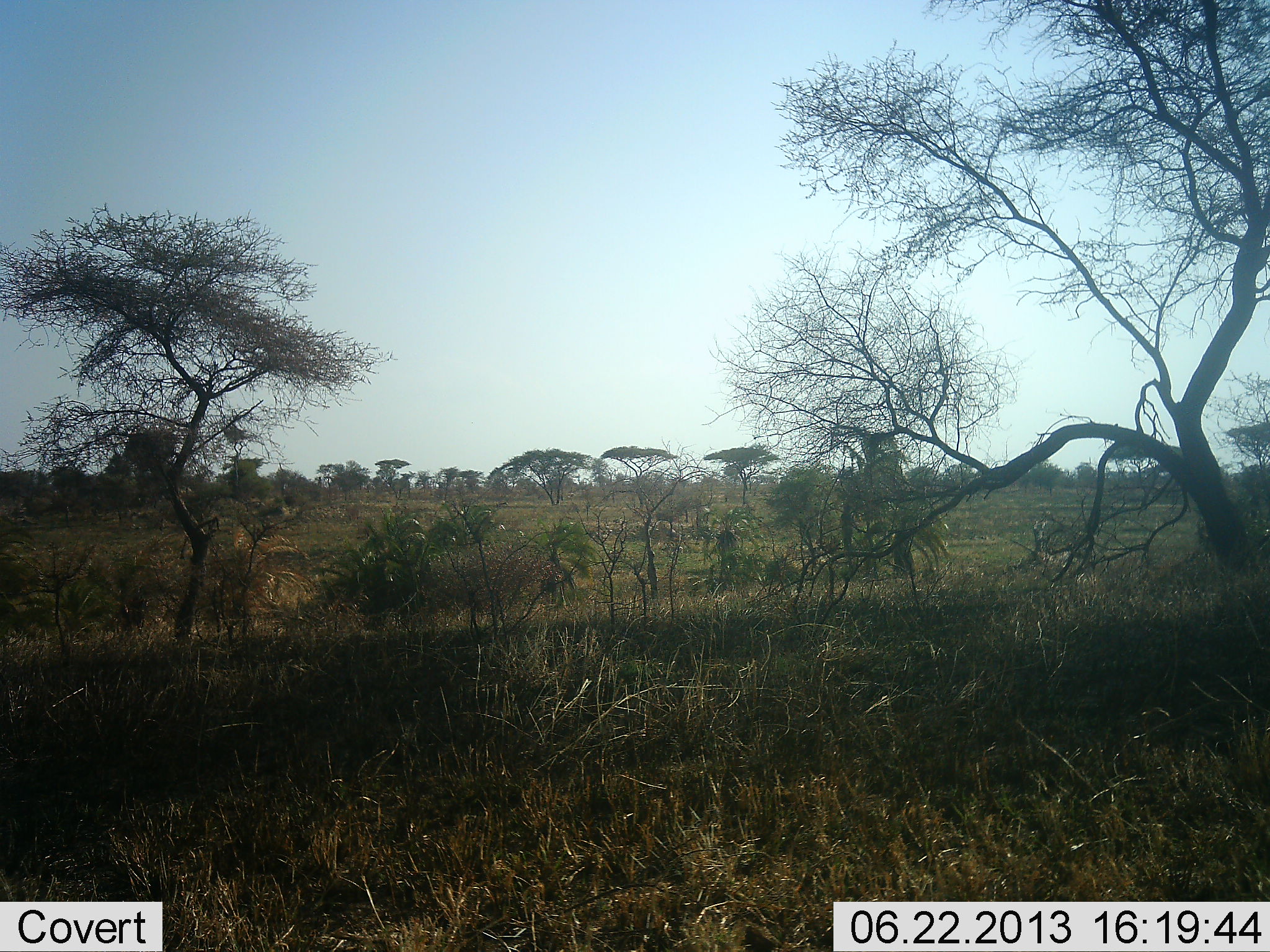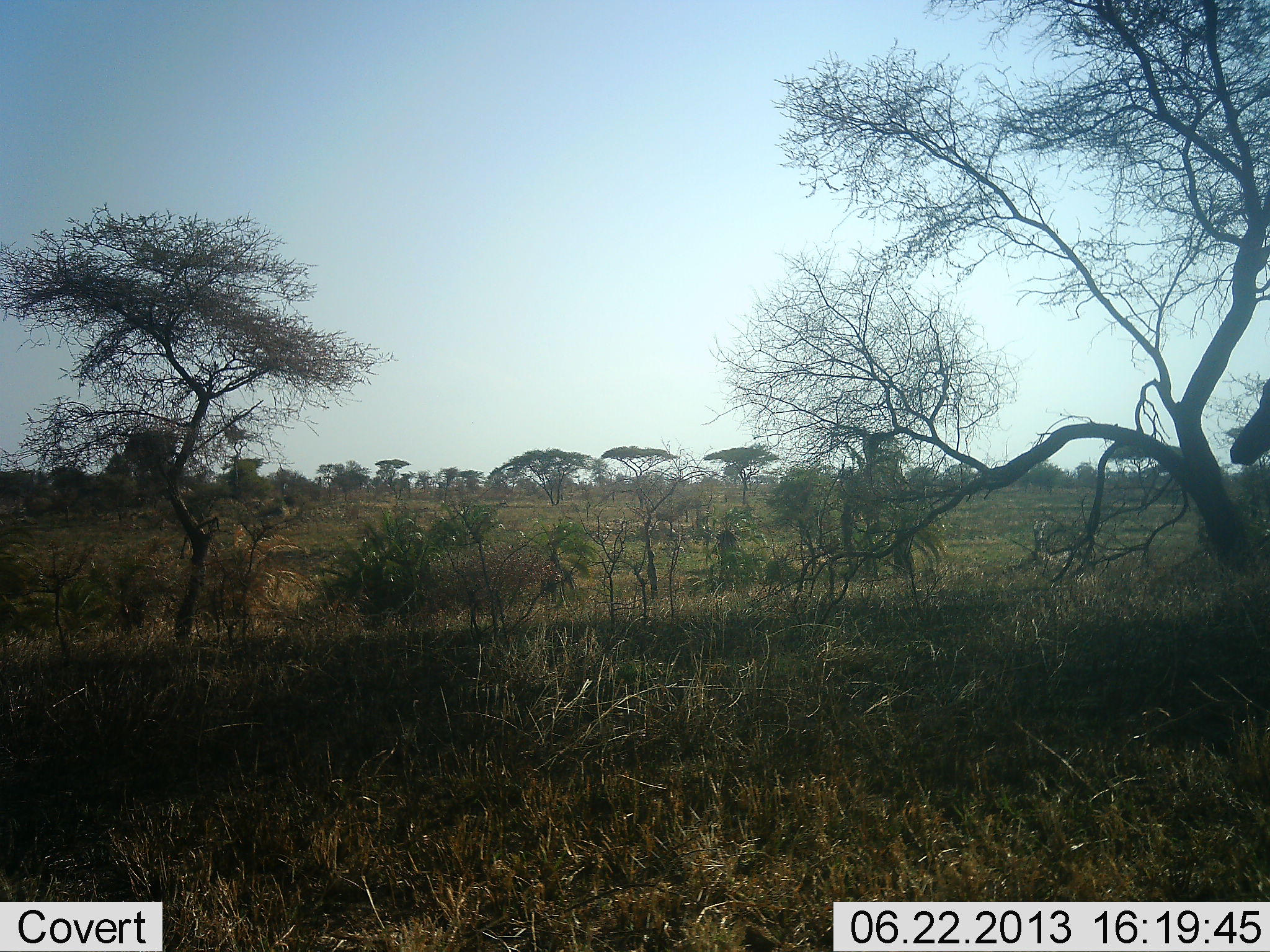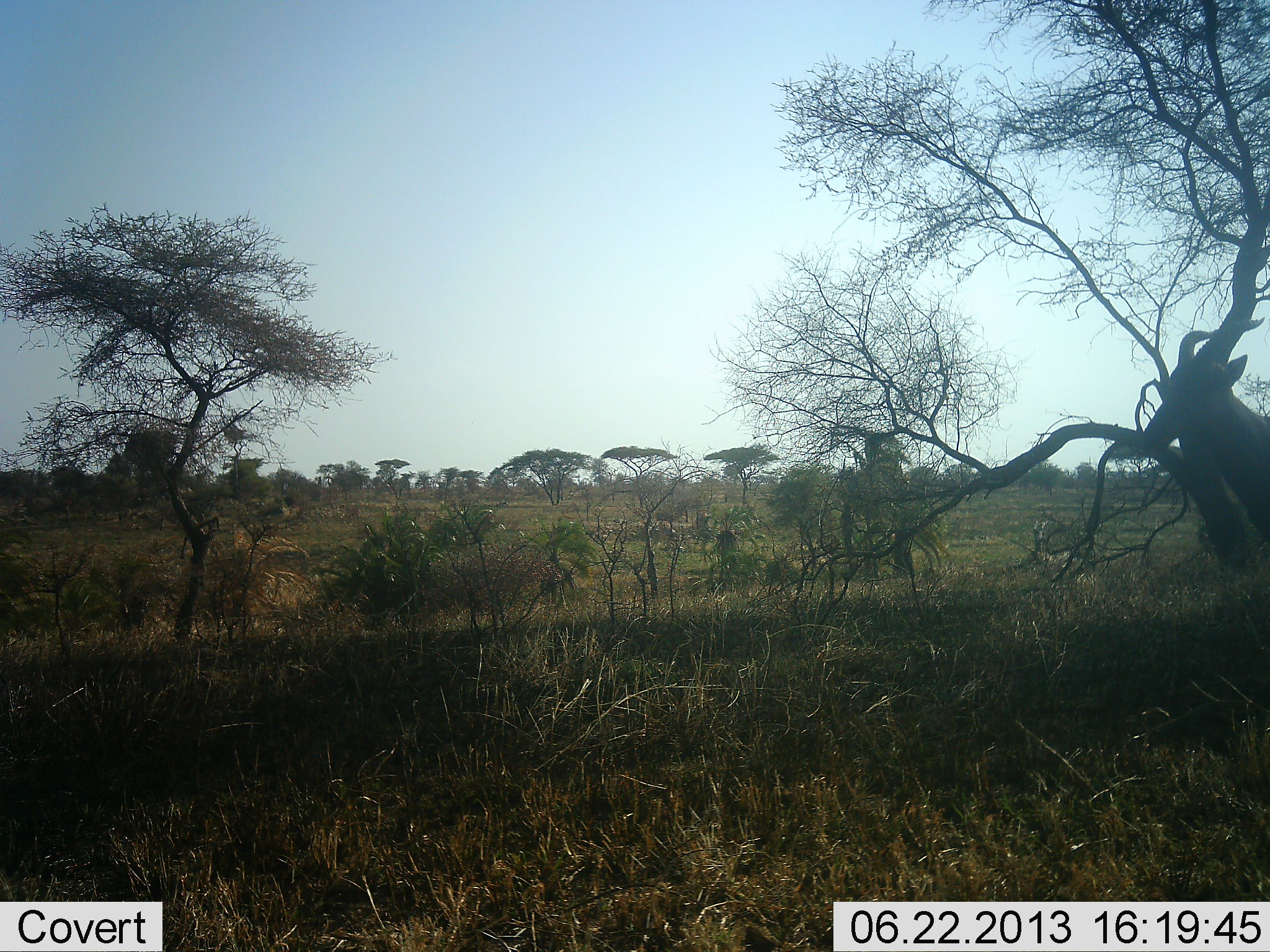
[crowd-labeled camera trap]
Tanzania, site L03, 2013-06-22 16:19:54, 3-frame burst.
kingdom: Animalia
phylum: Chordata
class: Mammalia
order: Artiodactyla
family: Bovidae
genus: Damaliscus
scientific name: Damaliscus lunatus jimela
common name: topi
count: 1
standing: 0%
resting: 0%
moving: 100%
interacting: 0%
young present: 0%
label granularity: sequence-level